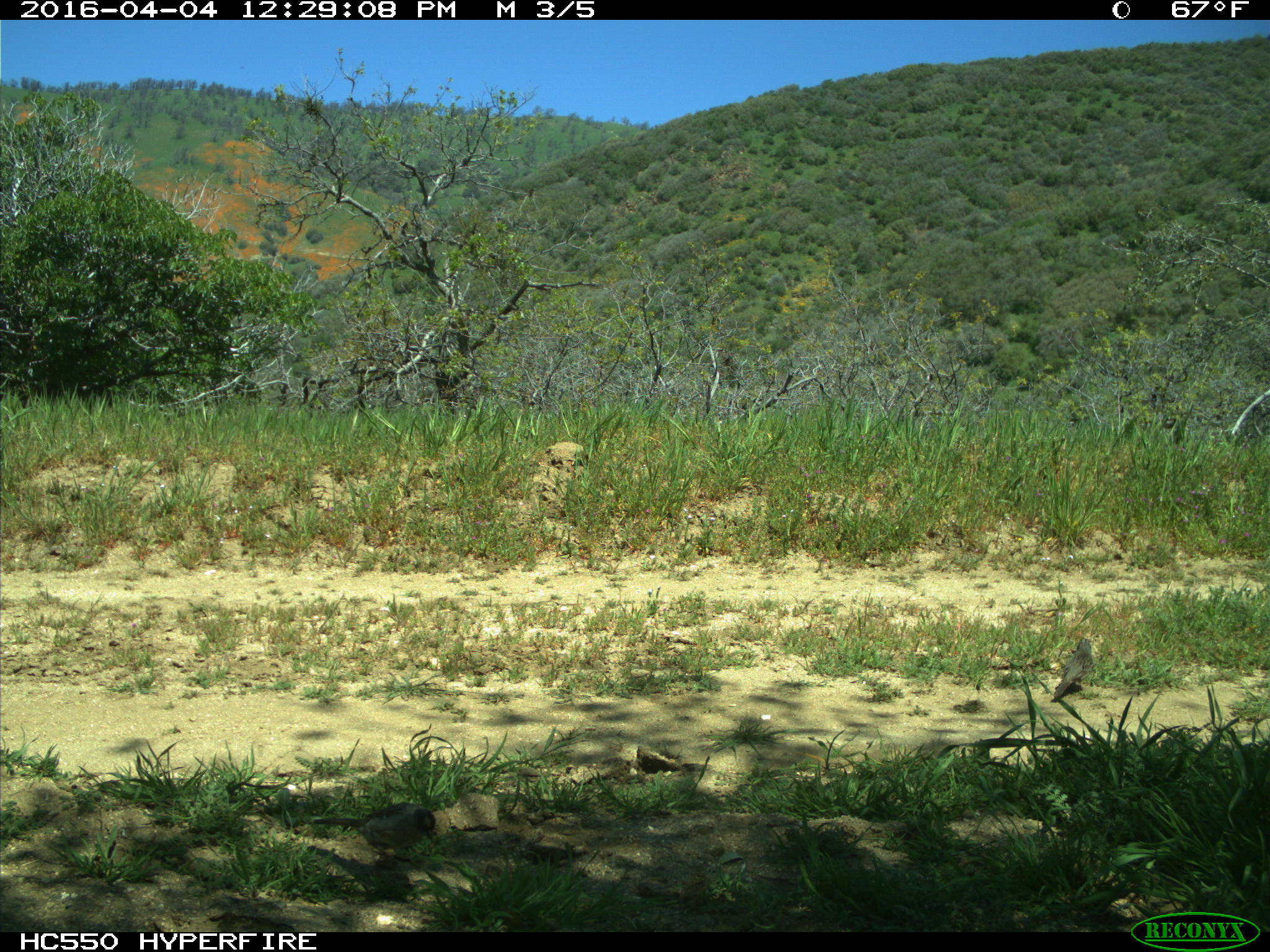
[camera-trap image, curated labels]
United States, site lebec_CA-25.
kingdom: Animalia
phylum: Chordata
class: Aves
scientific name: Aves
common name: birds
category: unidentified bird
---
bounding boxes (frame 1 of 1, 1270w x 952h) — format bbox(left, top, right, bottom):
animal: bbox(311, 801, 437, 858); bbox(1055, 636, 1095, 700)